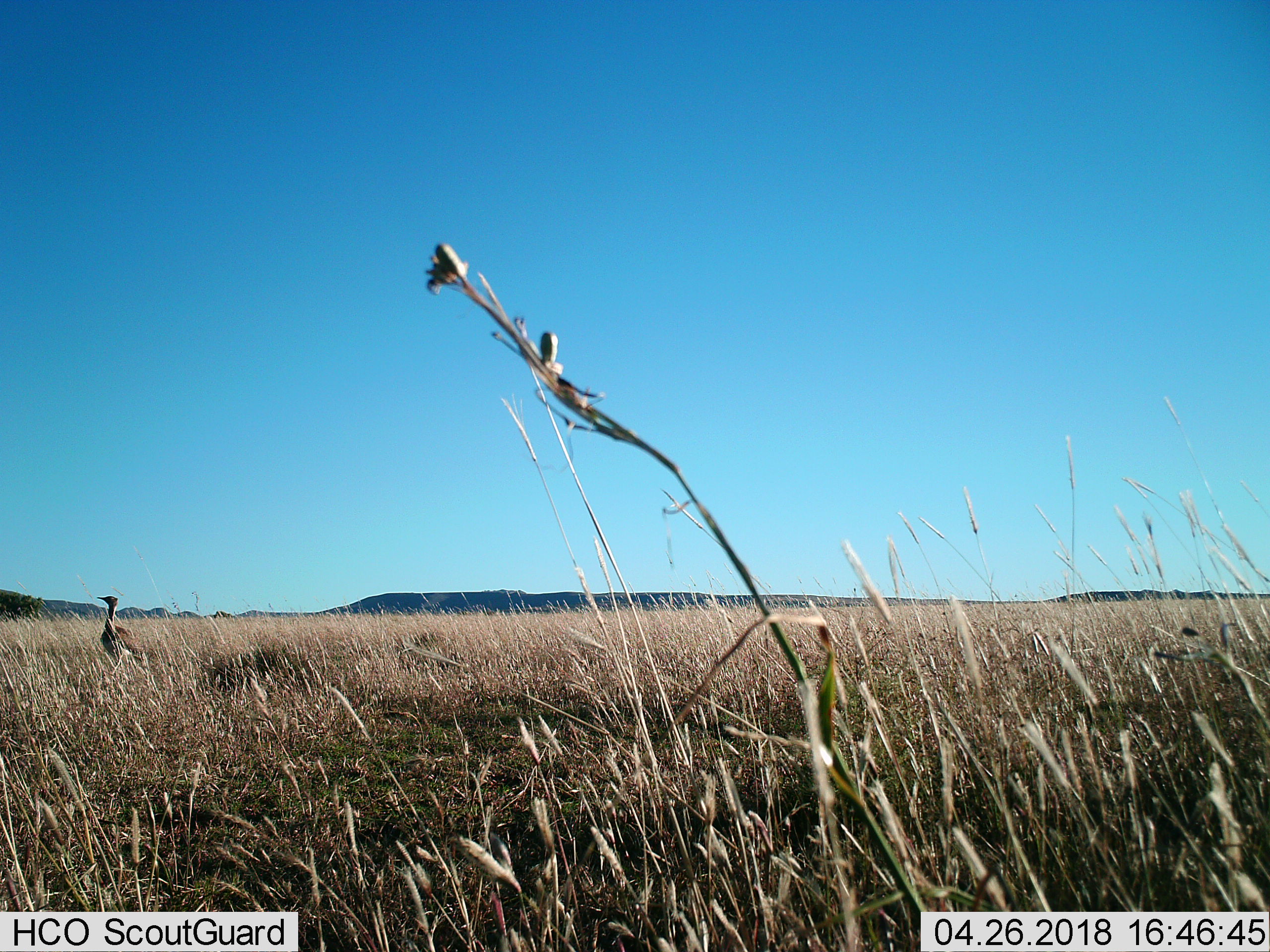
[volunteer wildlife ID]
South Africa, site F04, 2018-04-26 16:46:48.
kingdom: Animalia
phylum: Chordata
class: Aves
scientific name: Aves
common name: bird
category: birdother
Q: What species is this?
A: Birdother (bird) (Aves).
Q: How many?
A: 1.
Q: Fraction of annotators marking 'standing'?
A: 75%.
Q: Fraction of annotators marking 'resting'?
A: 0%.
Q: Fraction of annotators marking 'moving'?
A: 25%.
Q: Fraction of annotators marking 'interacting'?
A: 0%.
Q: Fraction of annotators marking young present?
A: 0%.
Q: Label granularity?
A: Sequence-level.